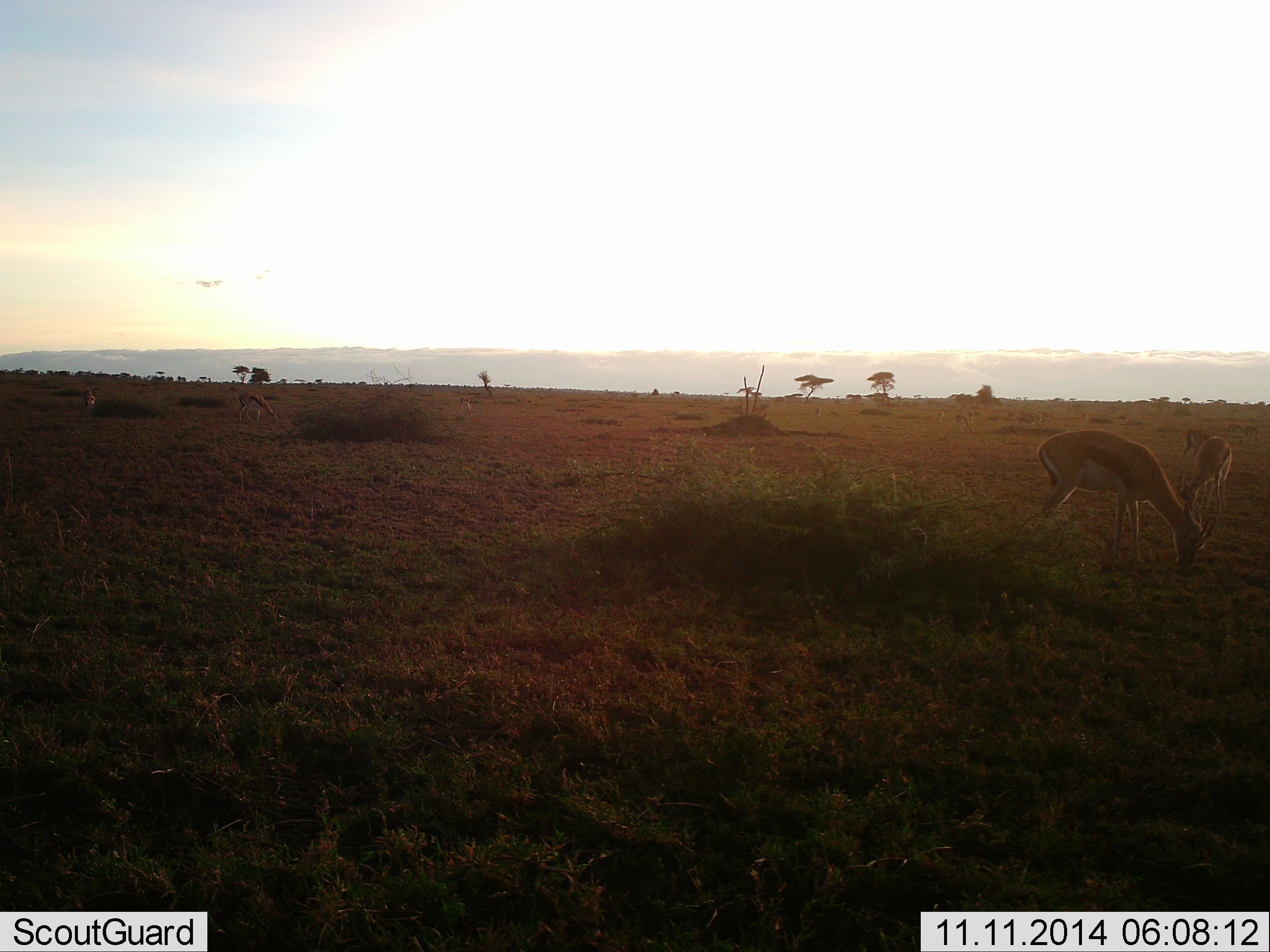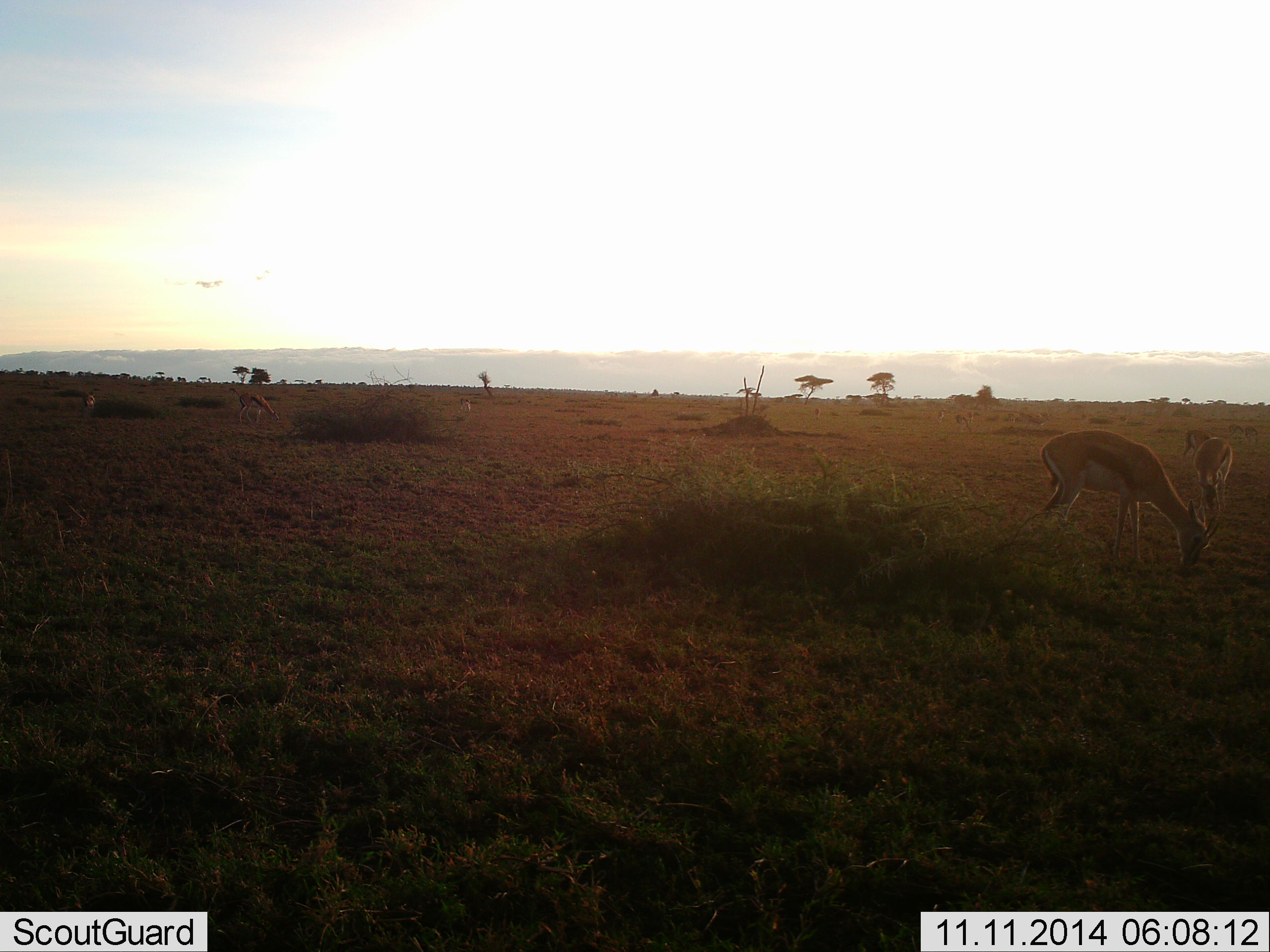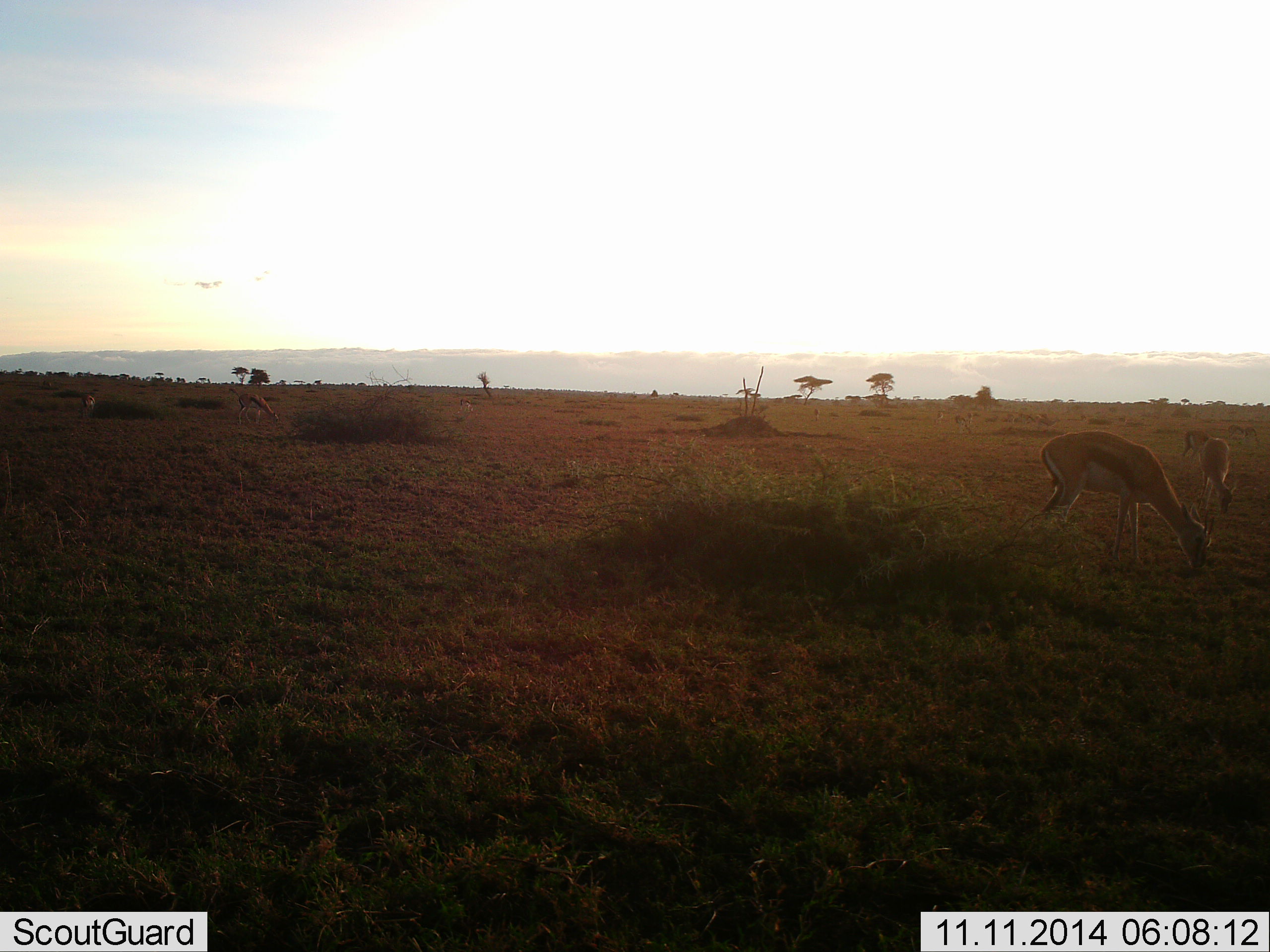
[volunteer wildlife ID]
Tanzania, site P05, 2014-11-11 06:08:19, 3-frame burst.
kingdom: Animalia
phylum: Chordata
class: Mammalia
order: Artiodactyla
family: Bovidae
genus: Eudorcas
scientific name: Eudorcas thomsonii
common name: thomson's gazelle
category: gazellethomsons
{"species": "gazellethomsons (thomson's gazelle) (Eudorcas thomsonii)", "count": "5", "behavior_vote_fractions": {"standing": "20%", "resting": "0%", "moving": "10%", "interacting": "0%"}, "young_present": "0%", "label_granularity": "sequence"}